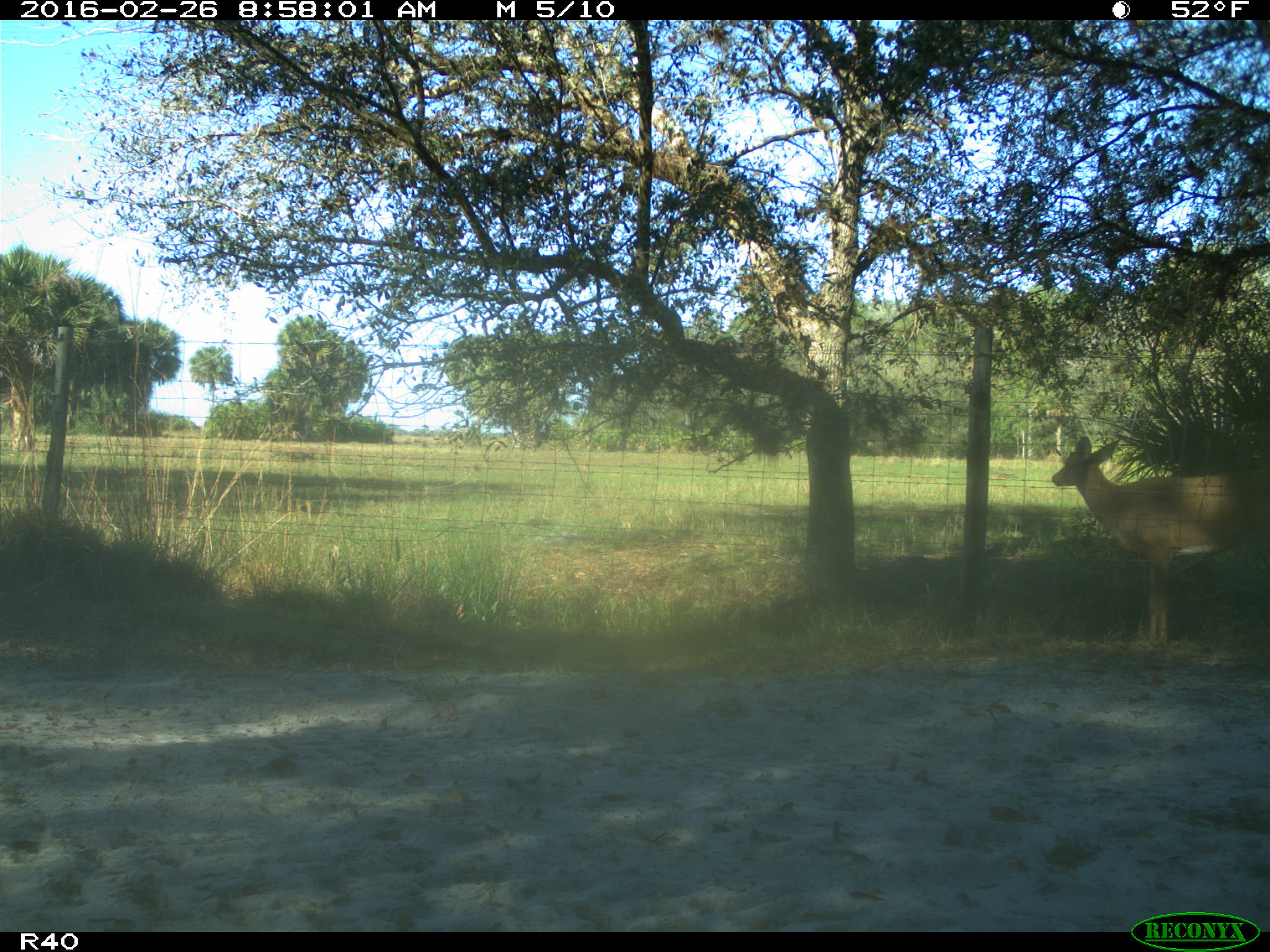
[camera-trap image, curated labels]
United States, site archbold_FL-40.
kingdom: Animalia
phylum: Chordata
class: Mammalia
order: Artiodactyla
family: Cervidae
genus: Odocoileus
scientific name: Odocoileus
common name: deer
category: unidentified deer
Unidentified deer (deer) (Odocoileus).